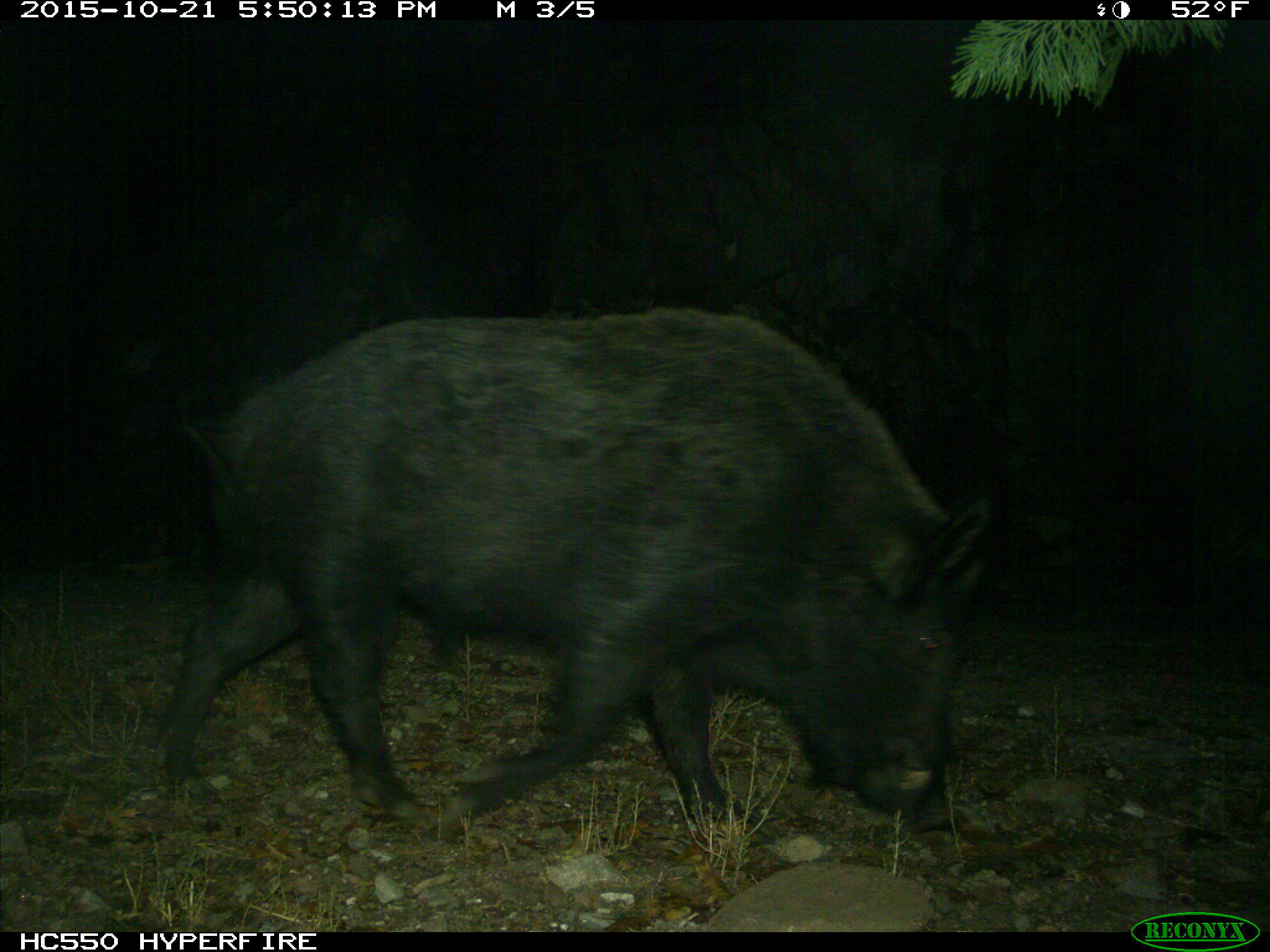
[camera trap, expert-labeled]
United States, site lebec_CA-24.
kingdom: Animalia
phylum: Chordata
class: Mammalia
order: Artiodactyla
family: Suidae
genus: Sus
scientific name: Sus scrofa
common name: wild boar